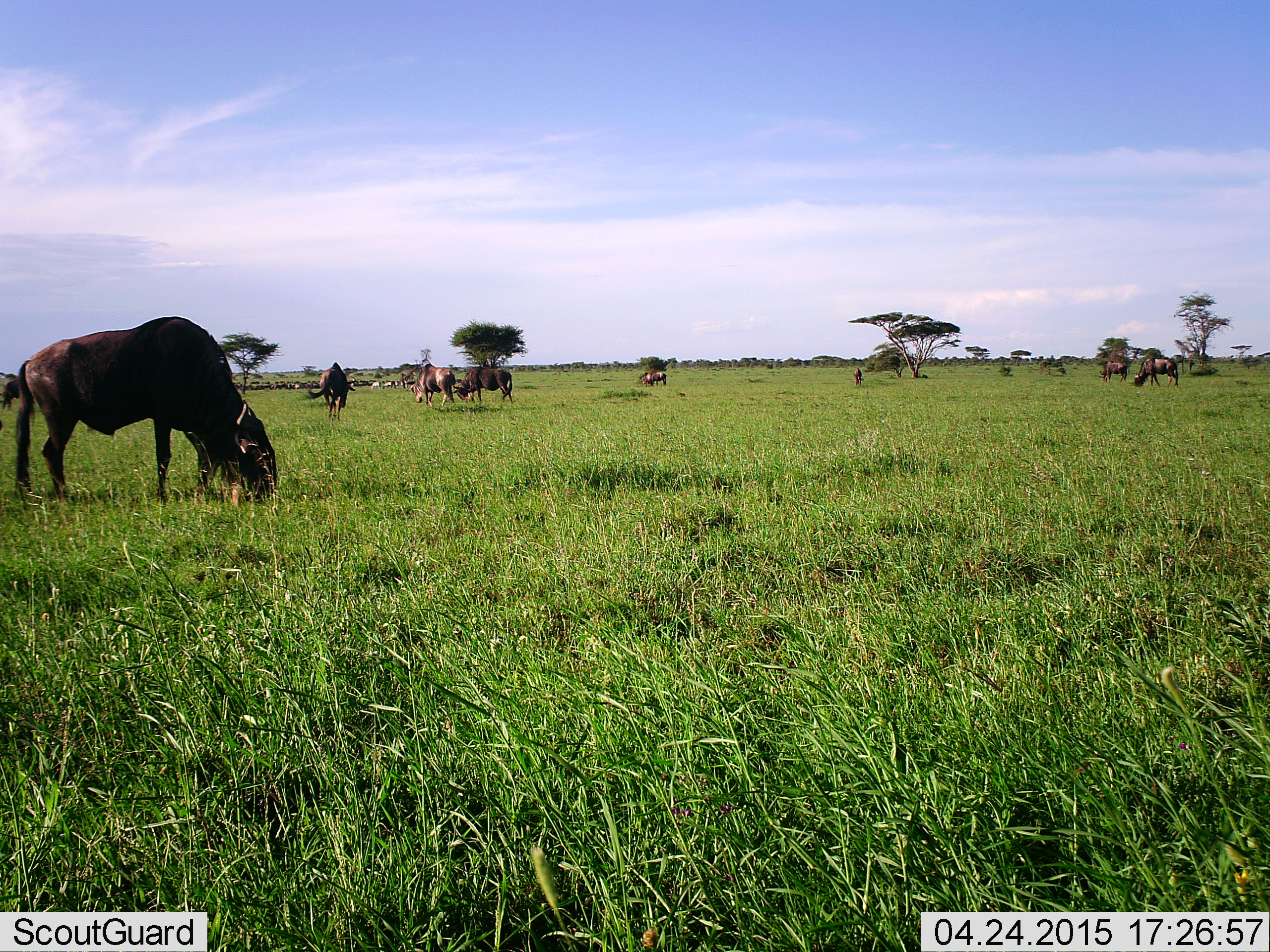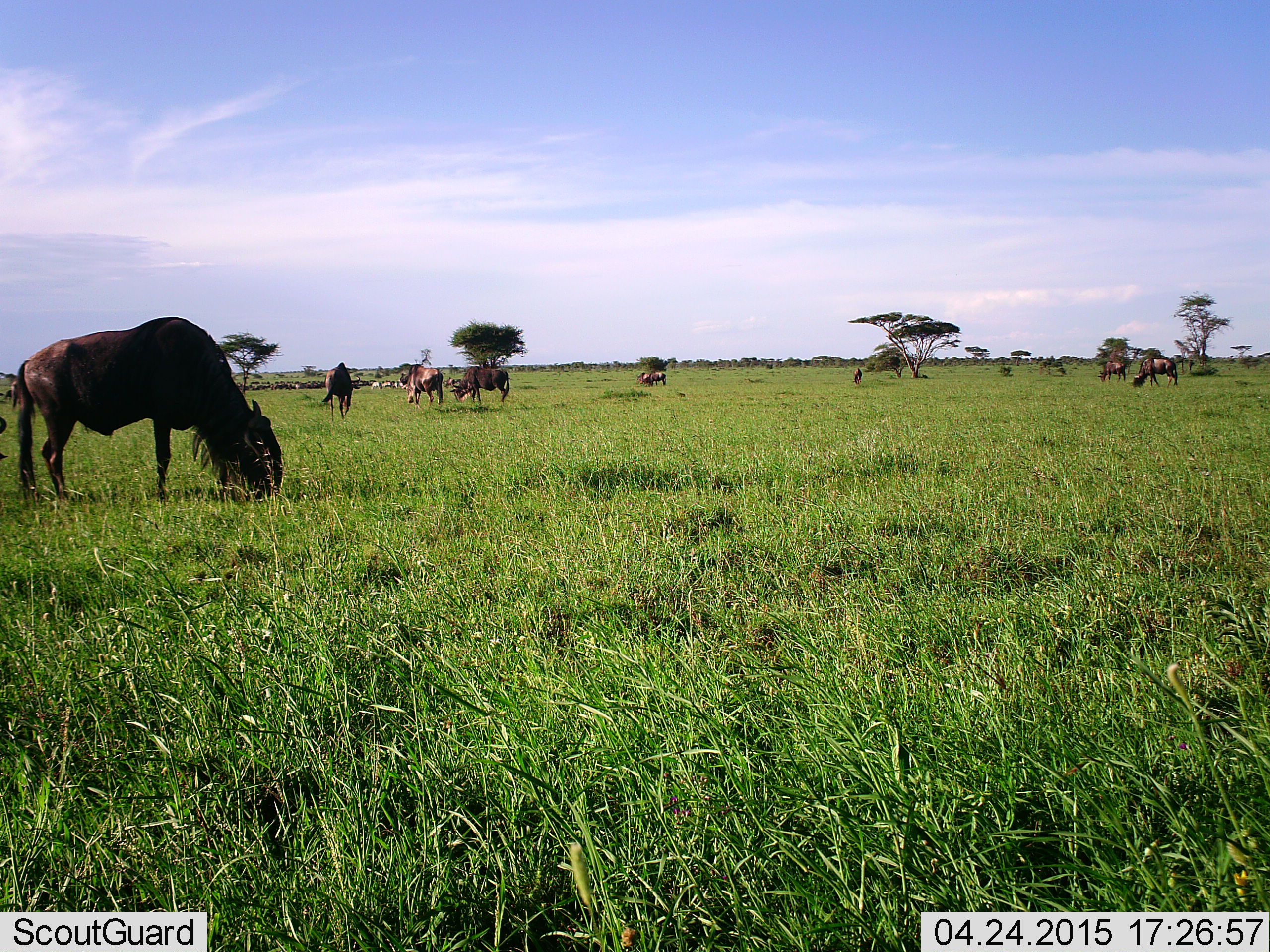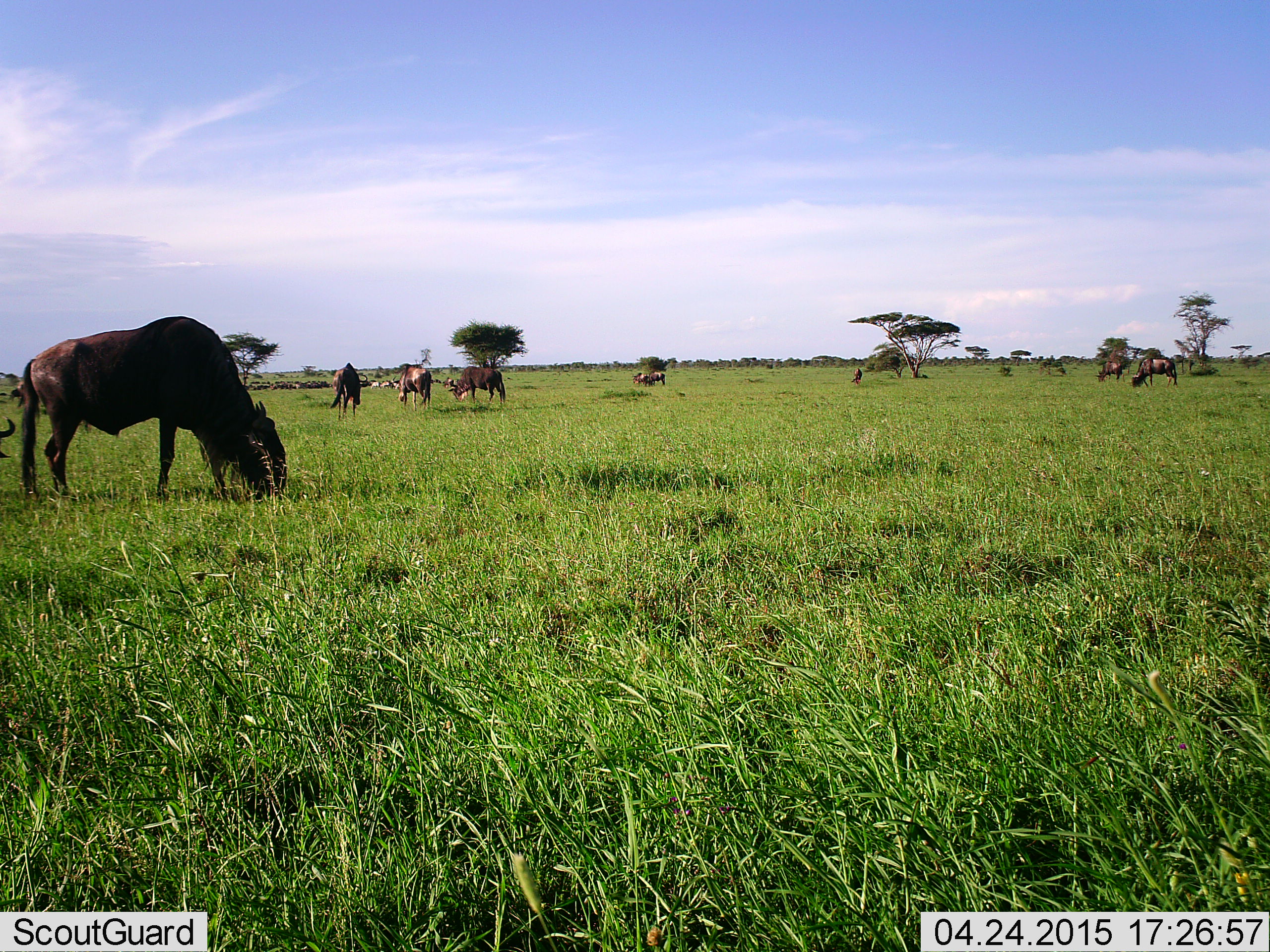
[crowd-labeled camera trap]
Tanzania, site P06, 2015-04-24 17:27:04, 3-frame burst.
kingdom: Animalia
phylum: Chordata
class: Mammalia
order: Artiodactyla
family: Bovidae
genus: Connochaetes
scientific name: Connochaetes taurinus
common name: blue wildebeest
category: wildebeest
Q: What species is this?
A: Wildebeest (blue wildebeest) (Connochaetes taurinus).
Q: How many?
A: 8.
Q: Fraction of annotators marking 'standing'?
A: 18%.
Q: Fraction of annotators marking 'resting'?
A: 0%.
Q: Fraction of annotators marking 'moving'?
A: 0%.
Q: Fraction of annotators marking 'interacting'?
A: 0%.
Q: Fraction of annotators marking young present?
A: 0%.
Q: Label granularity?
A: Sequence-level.